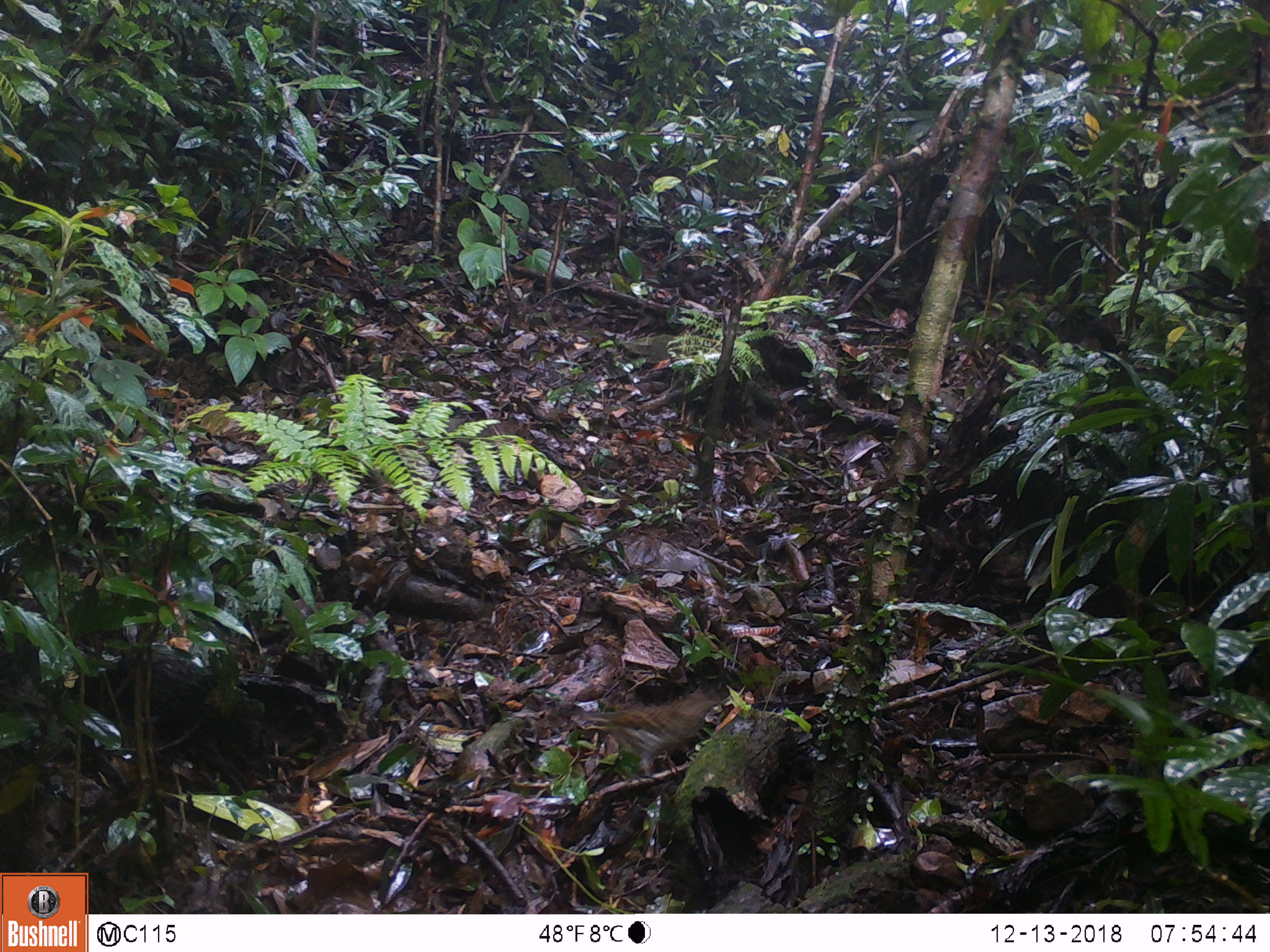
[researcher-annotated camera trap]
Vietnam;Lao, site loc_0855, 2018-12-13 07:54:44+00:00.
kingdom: Animalia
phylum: Chordata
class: Aves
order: Passeriformes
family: Turdidae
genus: Zoothera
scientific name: Zoothera dauma dauma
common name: scaly thrush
Scaly thrush (Zoothera dauma dauma). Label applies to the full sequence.